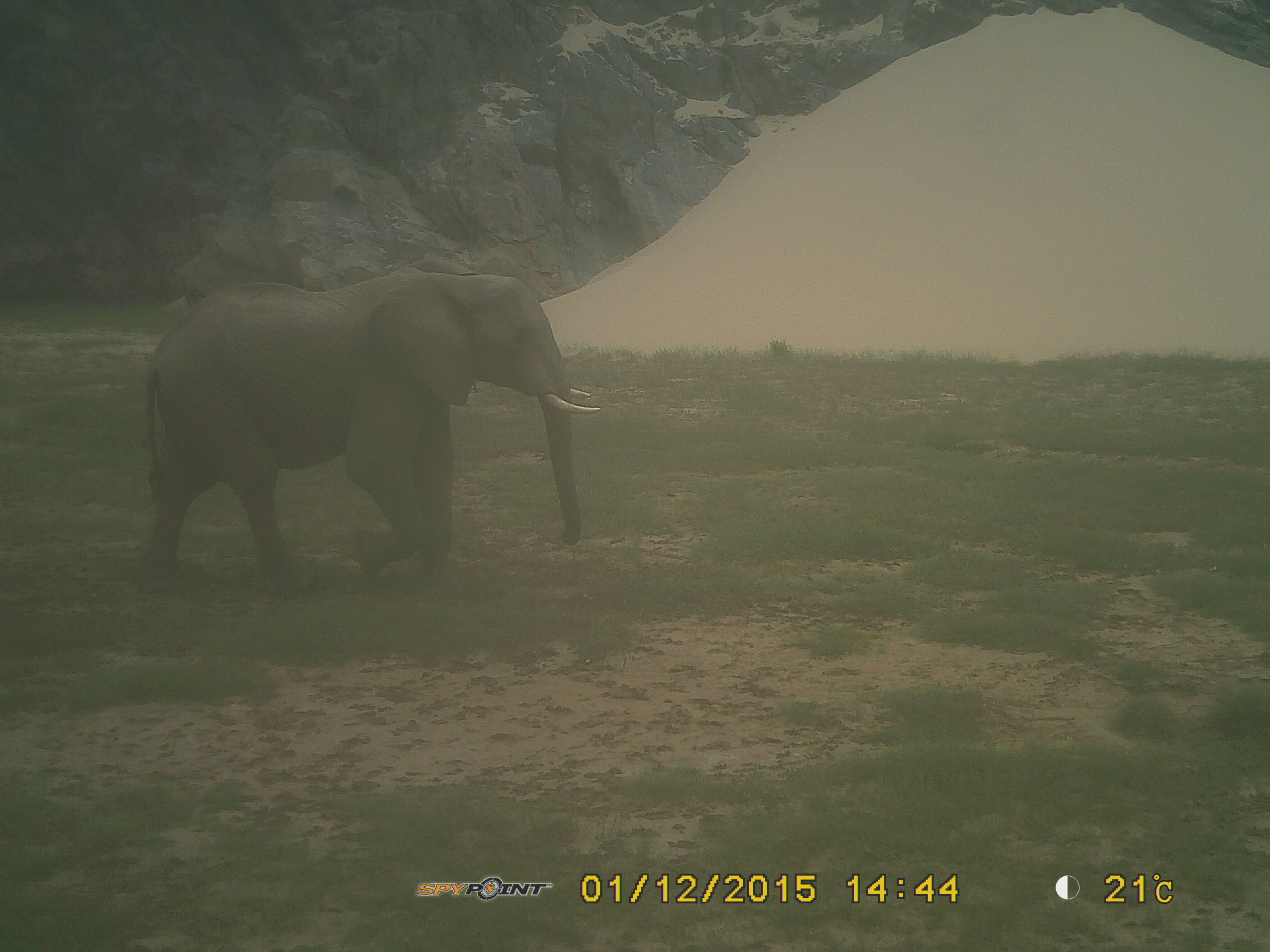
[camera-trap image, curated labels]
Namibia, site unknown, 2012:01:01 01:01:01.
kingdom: Animalia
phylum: Chordata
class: Mammalia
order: Proboscidea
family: Elephantidae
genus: Loxodonta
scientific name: Loxodonta africana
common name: african elephant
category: loxodanta africana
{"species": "loxodanta africana (african elephant) (Loxodonta africana)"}